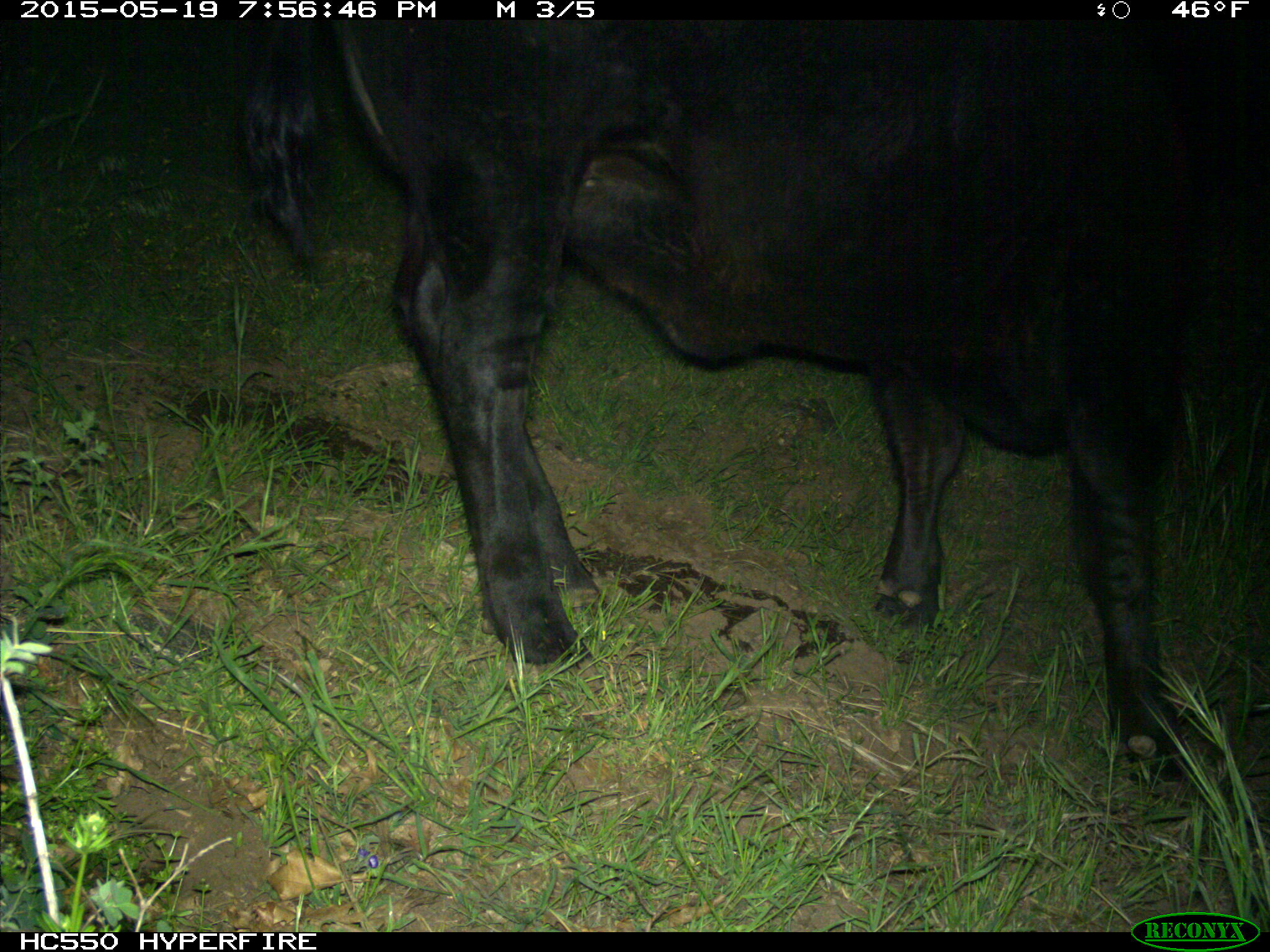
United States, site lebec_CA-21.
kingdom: Animalia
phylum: Chordata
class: Mammalia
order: Artiodactyla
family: Bovidae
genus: Bos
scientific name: Bos taurus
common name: domestic cow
Bos taurus (domestic cow).